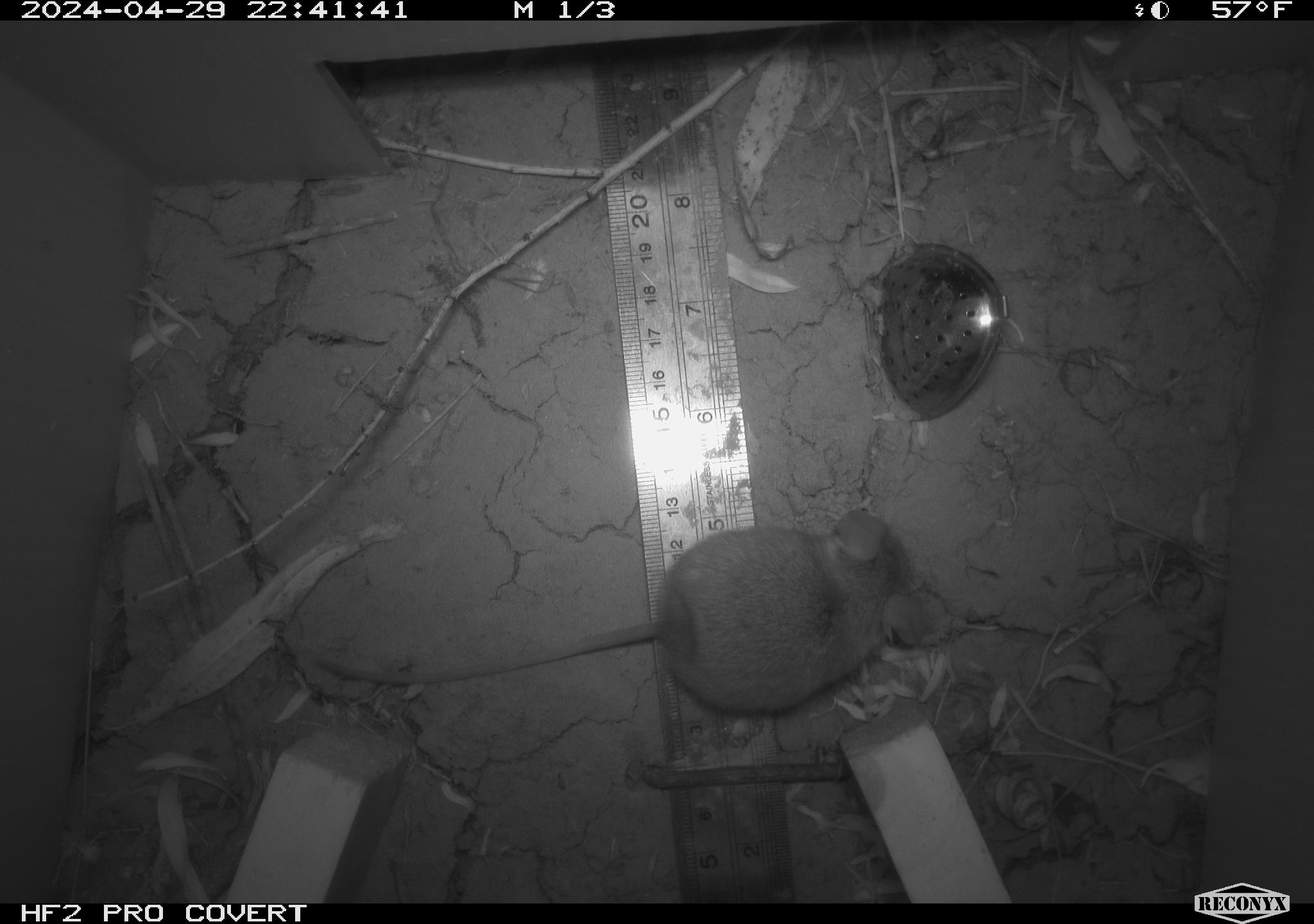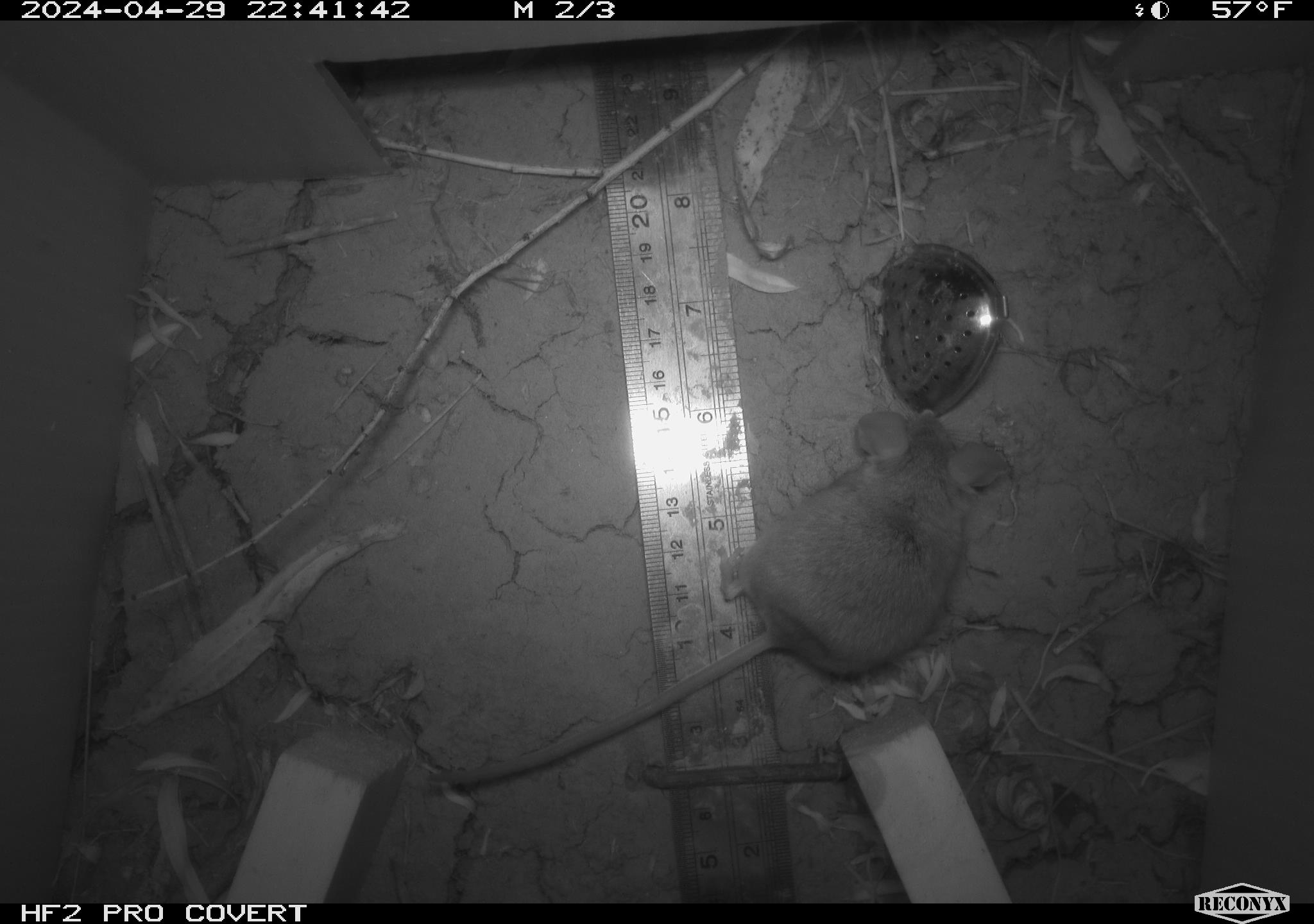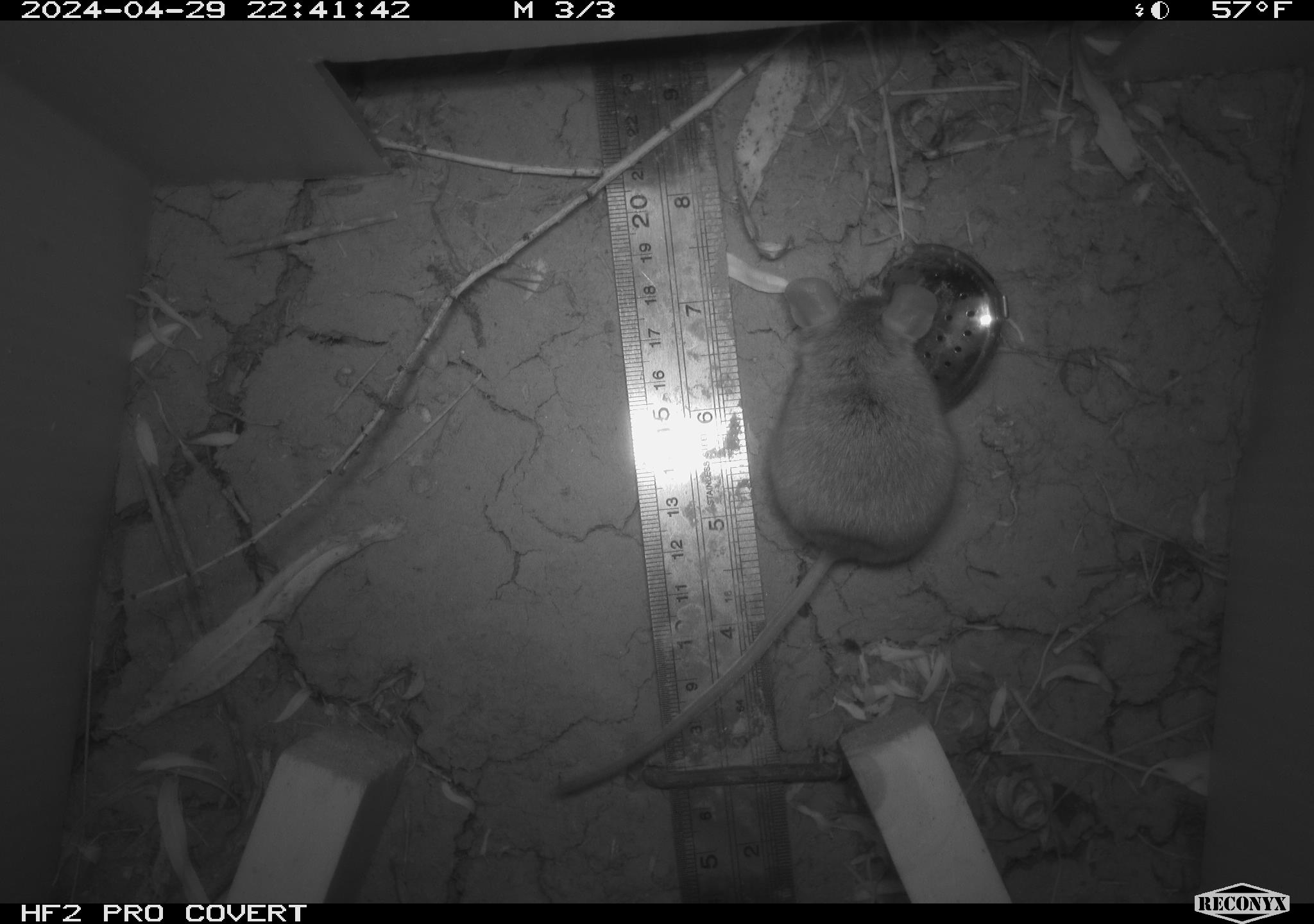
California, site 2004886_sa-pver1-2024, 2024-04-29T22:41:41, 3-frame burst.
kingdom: Animalia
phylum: Chordata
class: Mammalia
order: Rodentia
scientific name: Rodentia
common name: mouse species